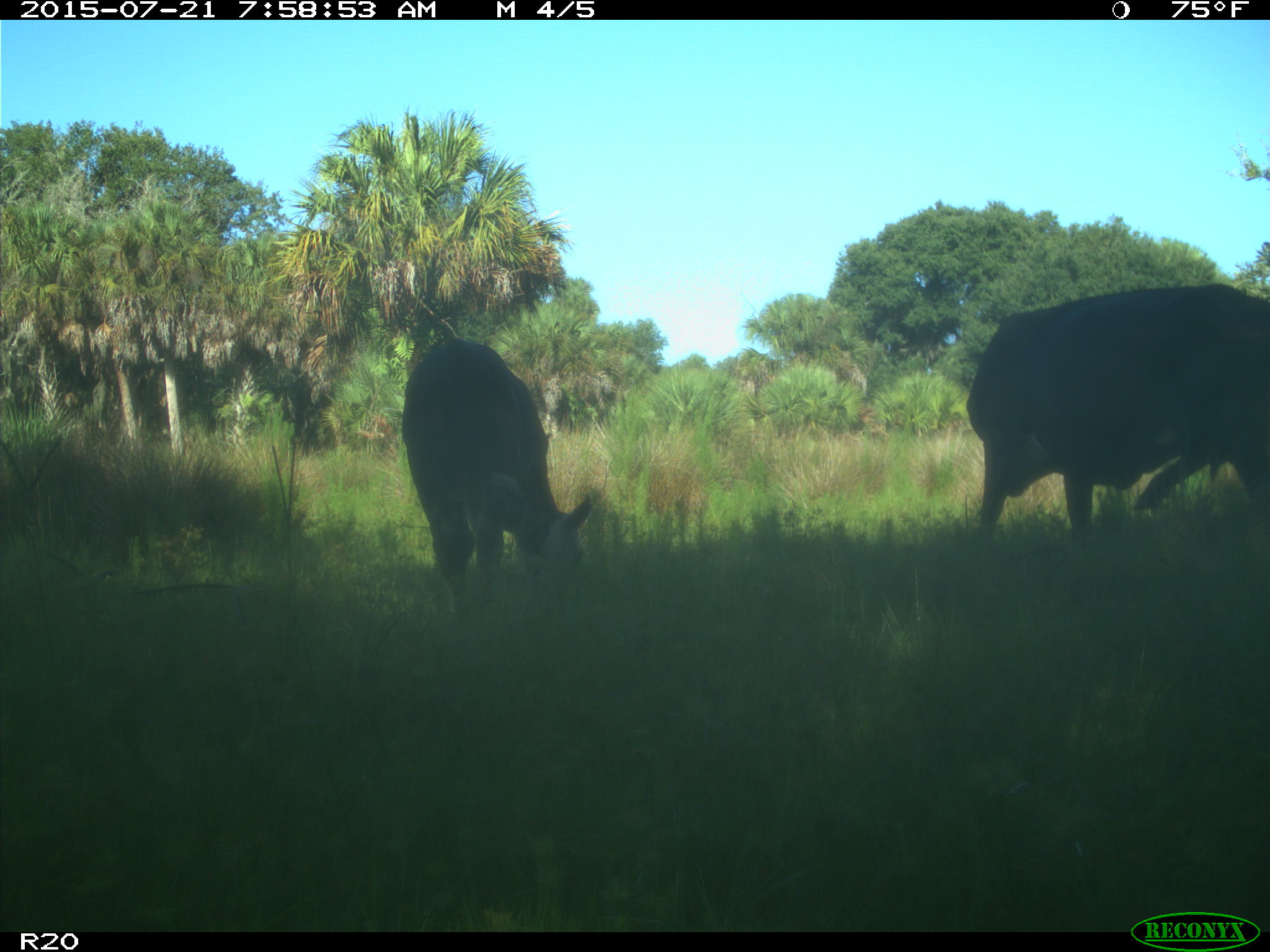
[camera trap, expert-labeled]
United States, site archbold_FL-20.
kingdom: Animalia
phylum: Chordata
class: Mammalia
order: Artiodactyla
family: Bovidae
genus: Bos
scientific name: Bos taurus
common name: domestic cow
Bos taurus (domestic cow).